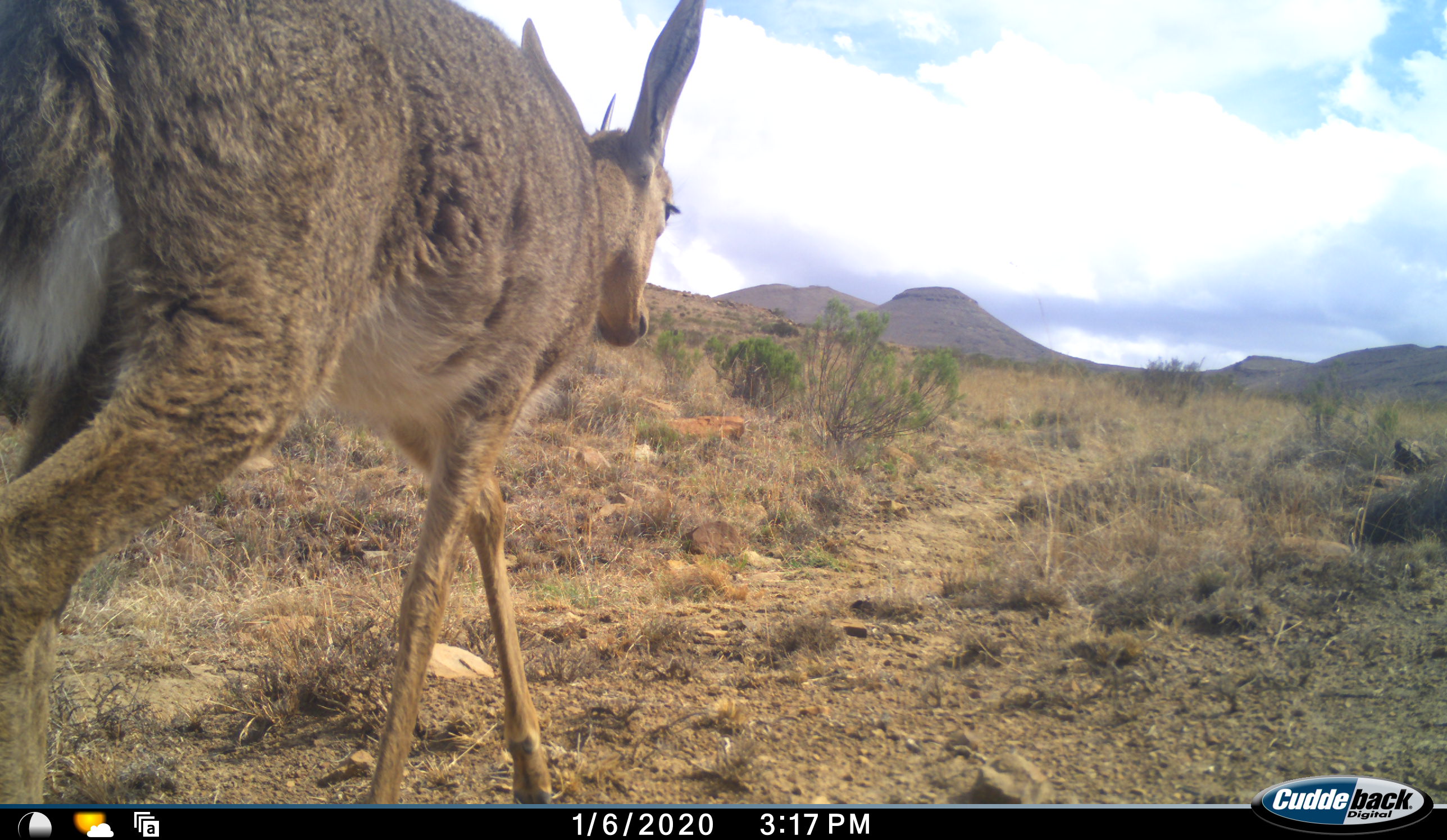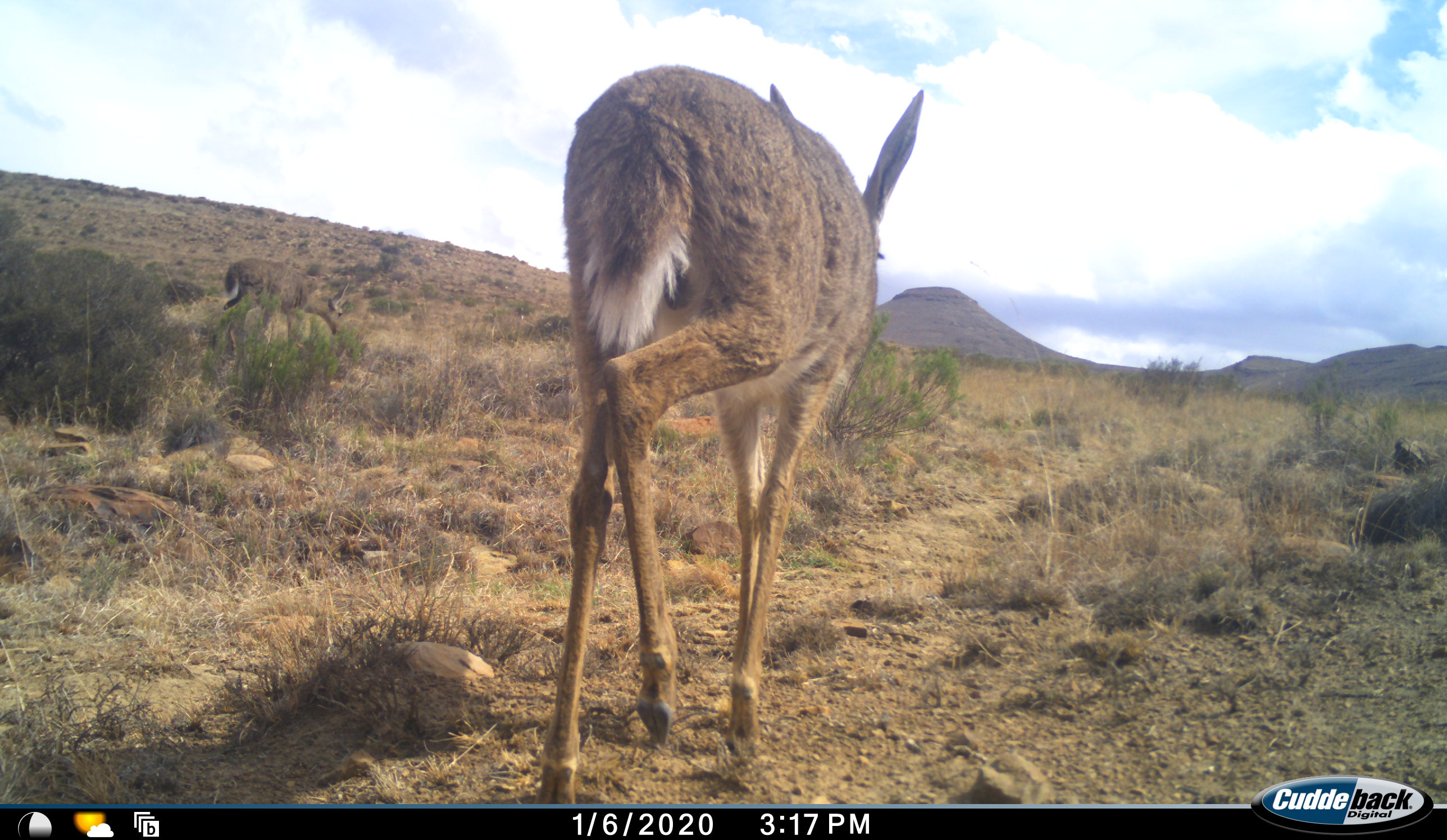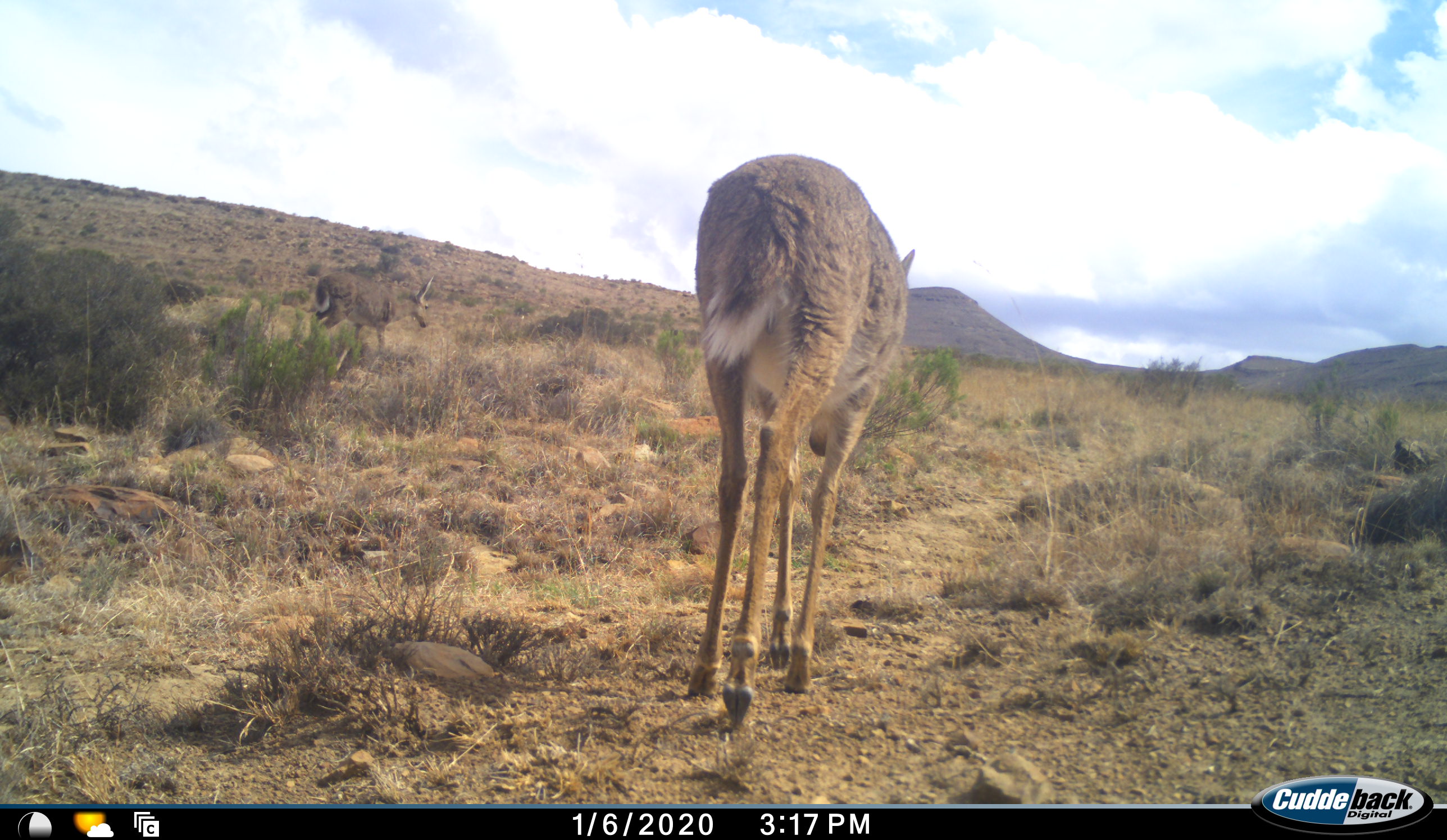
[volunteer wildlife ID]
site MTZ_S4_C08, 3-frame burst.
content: unidentified animal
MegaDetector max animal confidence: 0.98